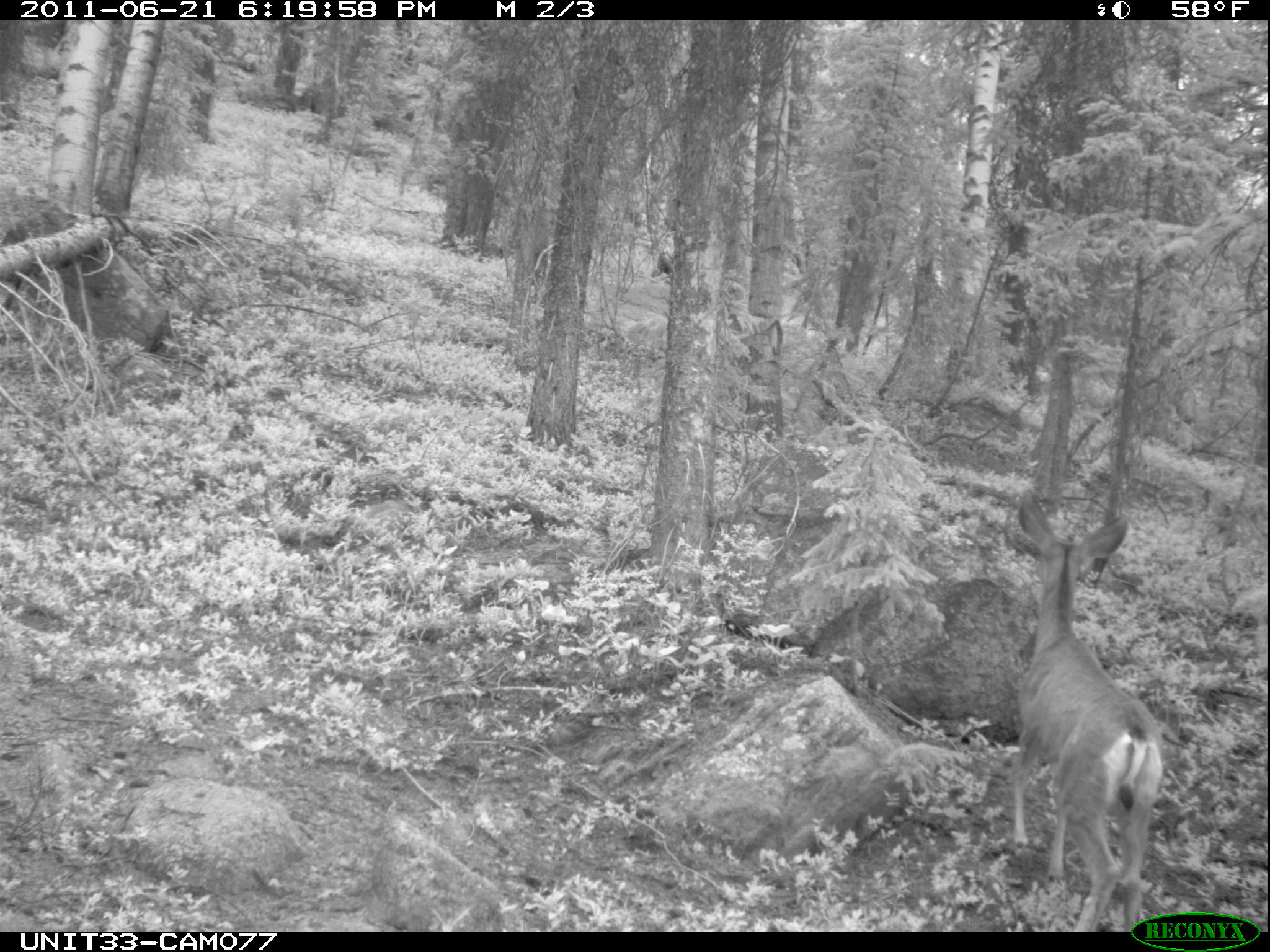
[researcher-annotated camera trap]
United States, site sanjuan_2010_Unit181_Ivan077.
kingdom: Animalia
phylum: Chordata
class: Mammalia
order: Artiodactyla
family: Cervidae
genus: Odocoileus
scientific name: Odocoileus hemionus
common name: mule deer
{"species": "Odocoileus hemionus (mule deer)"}